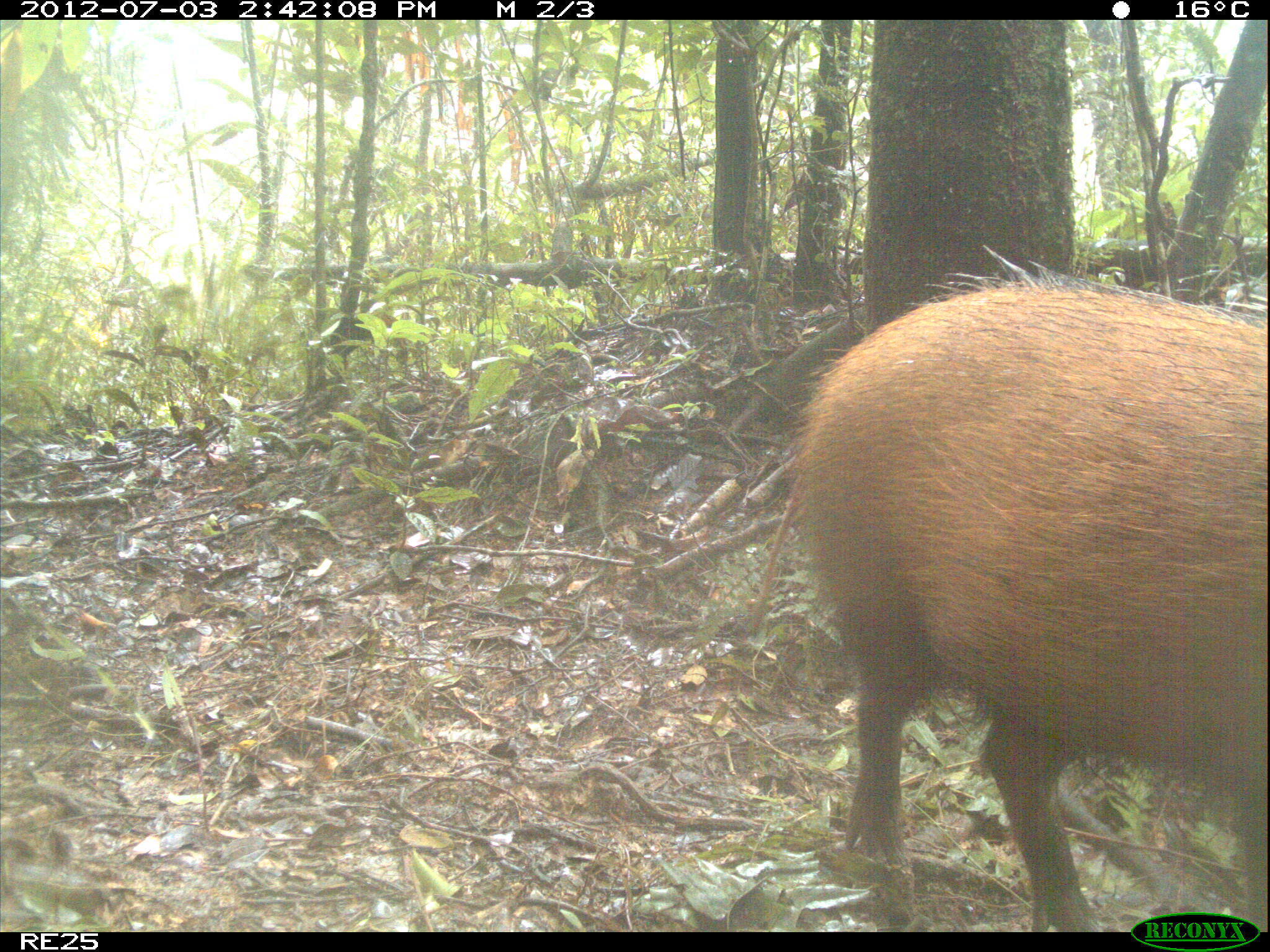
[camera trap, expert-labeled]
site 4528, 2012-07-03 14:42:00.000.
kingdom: Animalia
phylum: Chordata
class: Mammalia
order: Artiodactyla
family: Suidae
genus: Potamochoerus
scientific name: Potamochoerus larvatus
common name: bushpig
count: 1